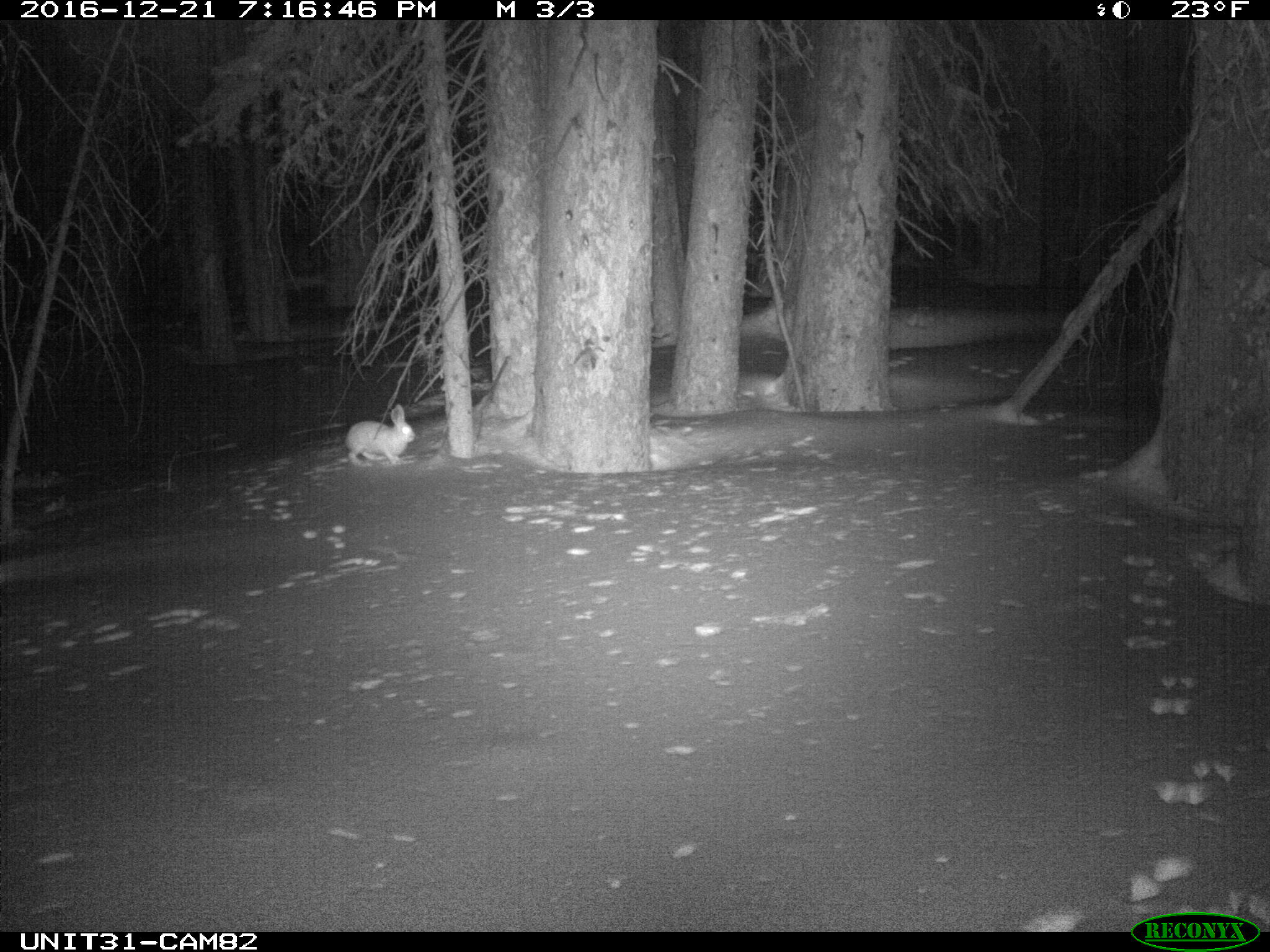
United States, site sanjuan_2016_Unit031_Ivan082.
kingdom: Animalia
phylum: Chordata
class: Mammalia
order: Lagomorpha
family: Leporidae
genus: Lepus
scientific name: Lepus americanus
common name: snowshoe hare